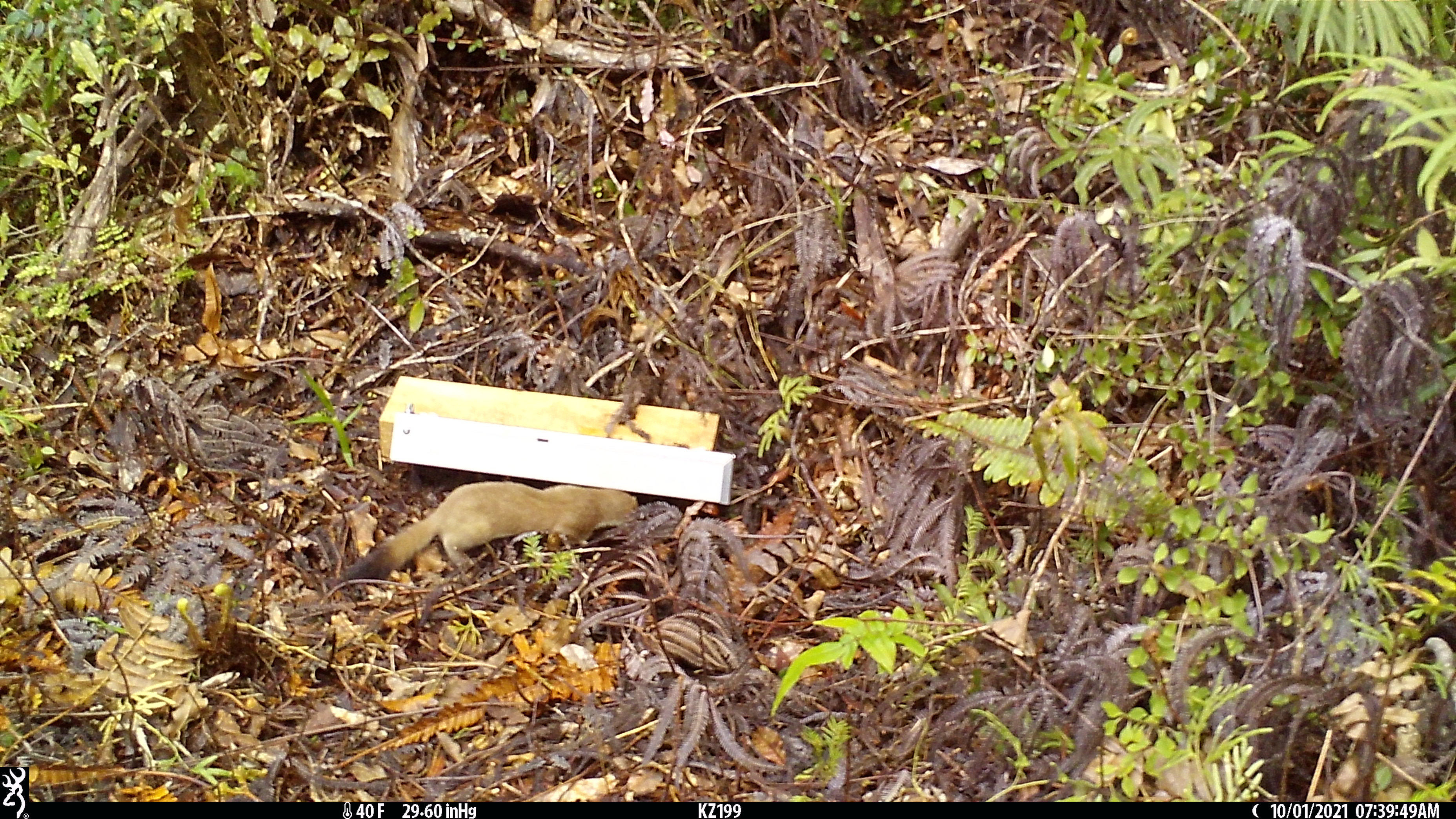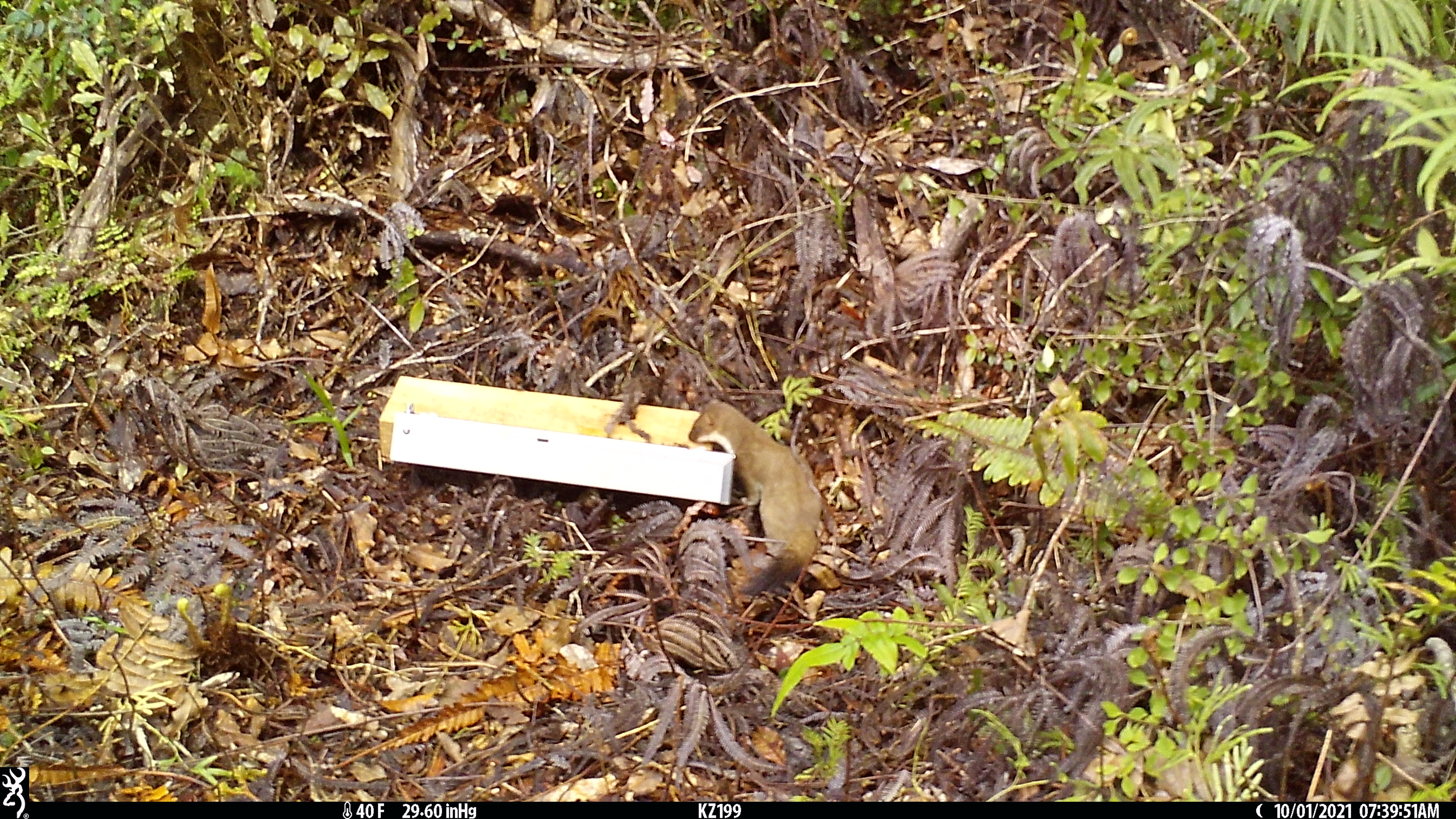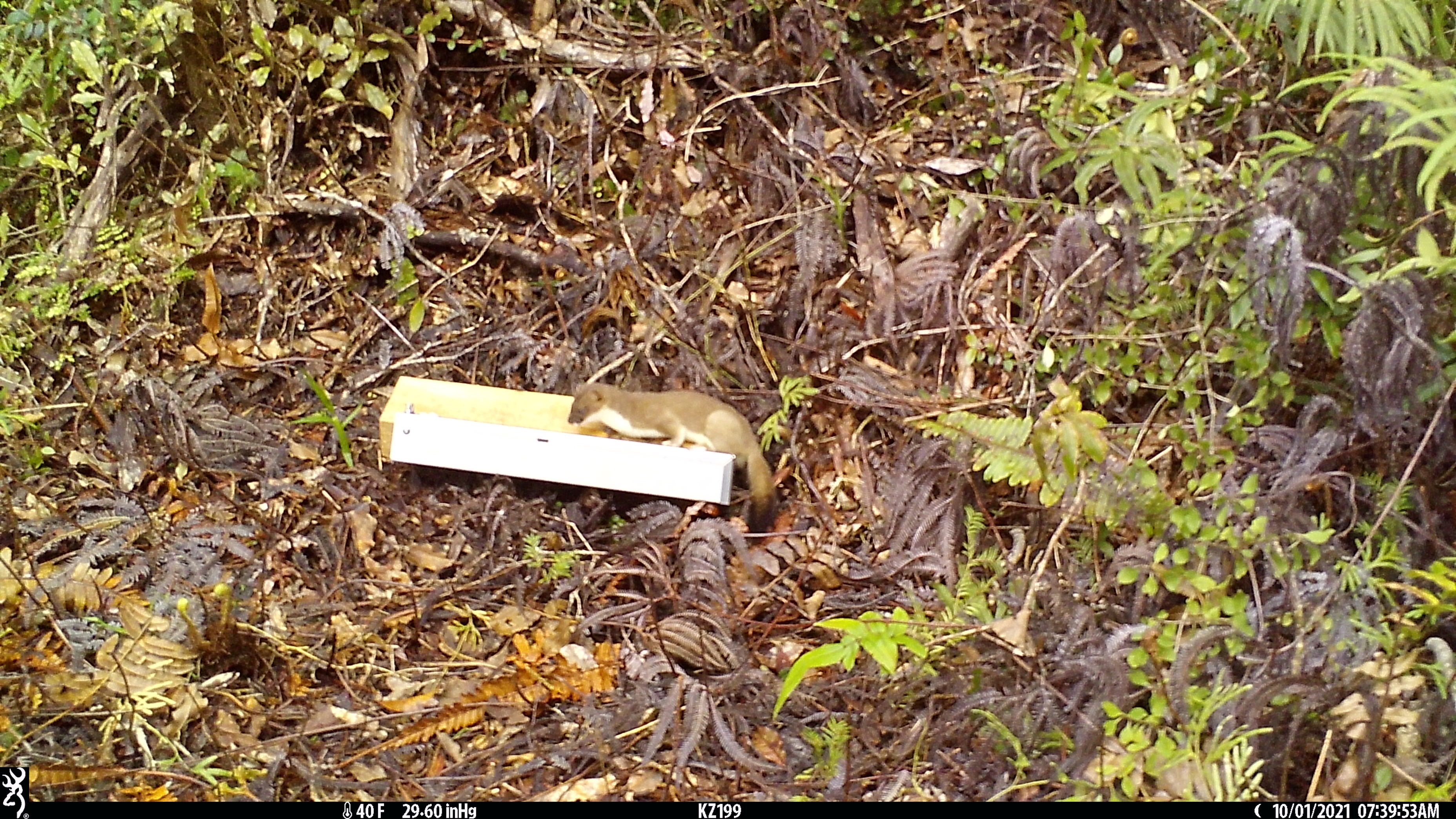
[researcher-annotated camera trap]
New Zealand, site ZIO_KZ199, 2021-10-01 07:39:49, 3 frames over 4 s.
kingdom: Animalia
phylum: Chordata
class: Mammalia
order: Carnivora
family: Mustelidae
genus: Mustela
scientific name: Mustela erminea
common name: stoat